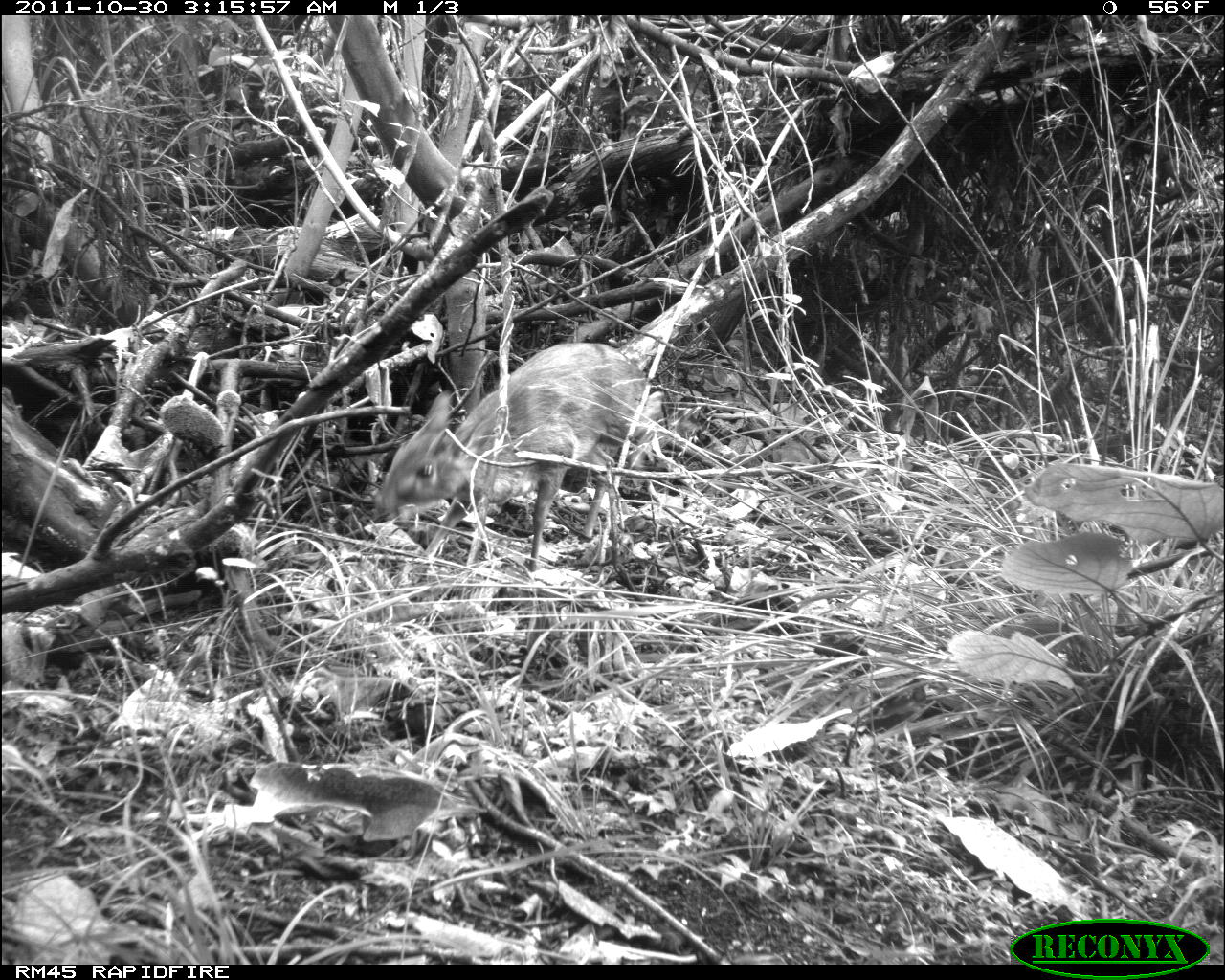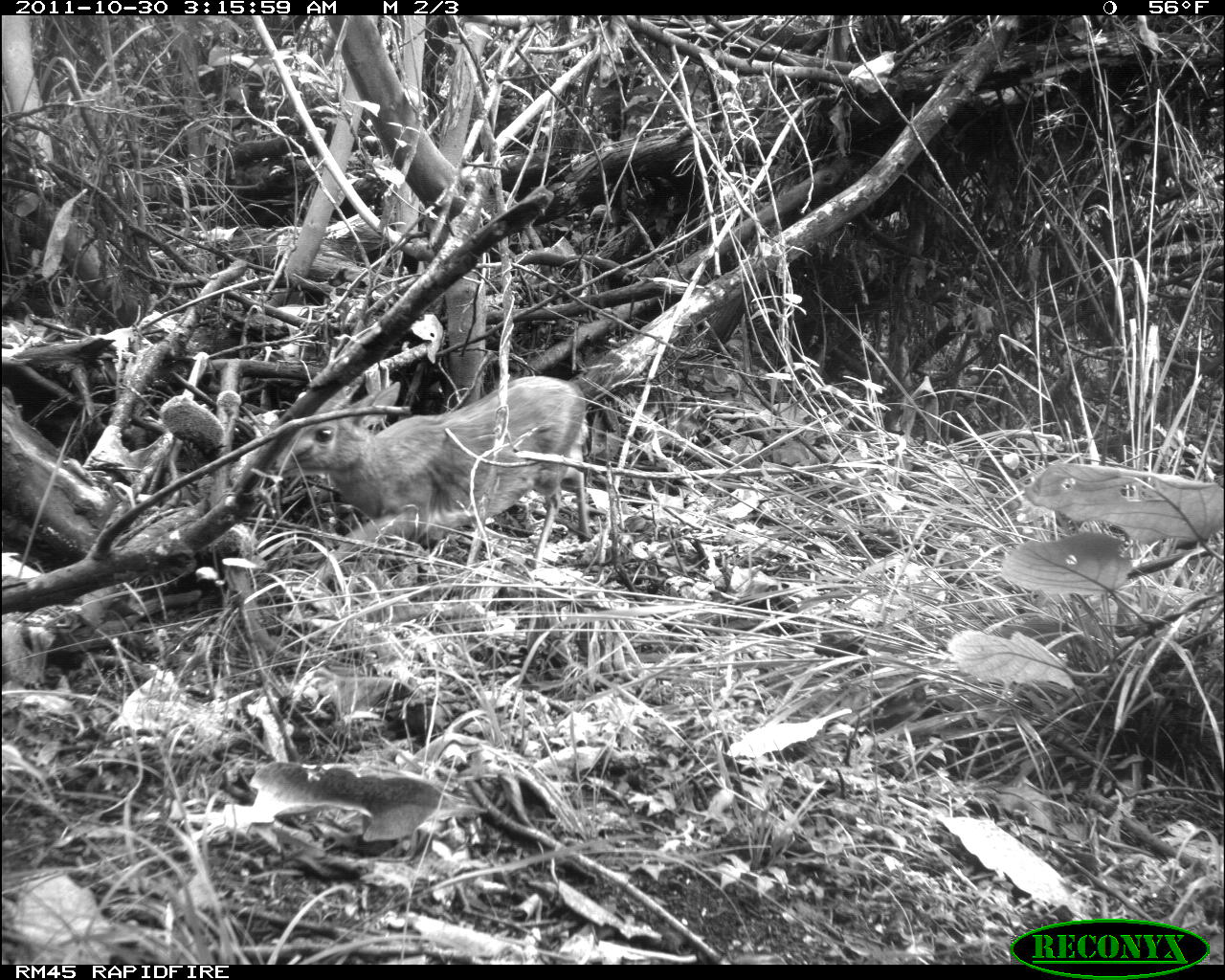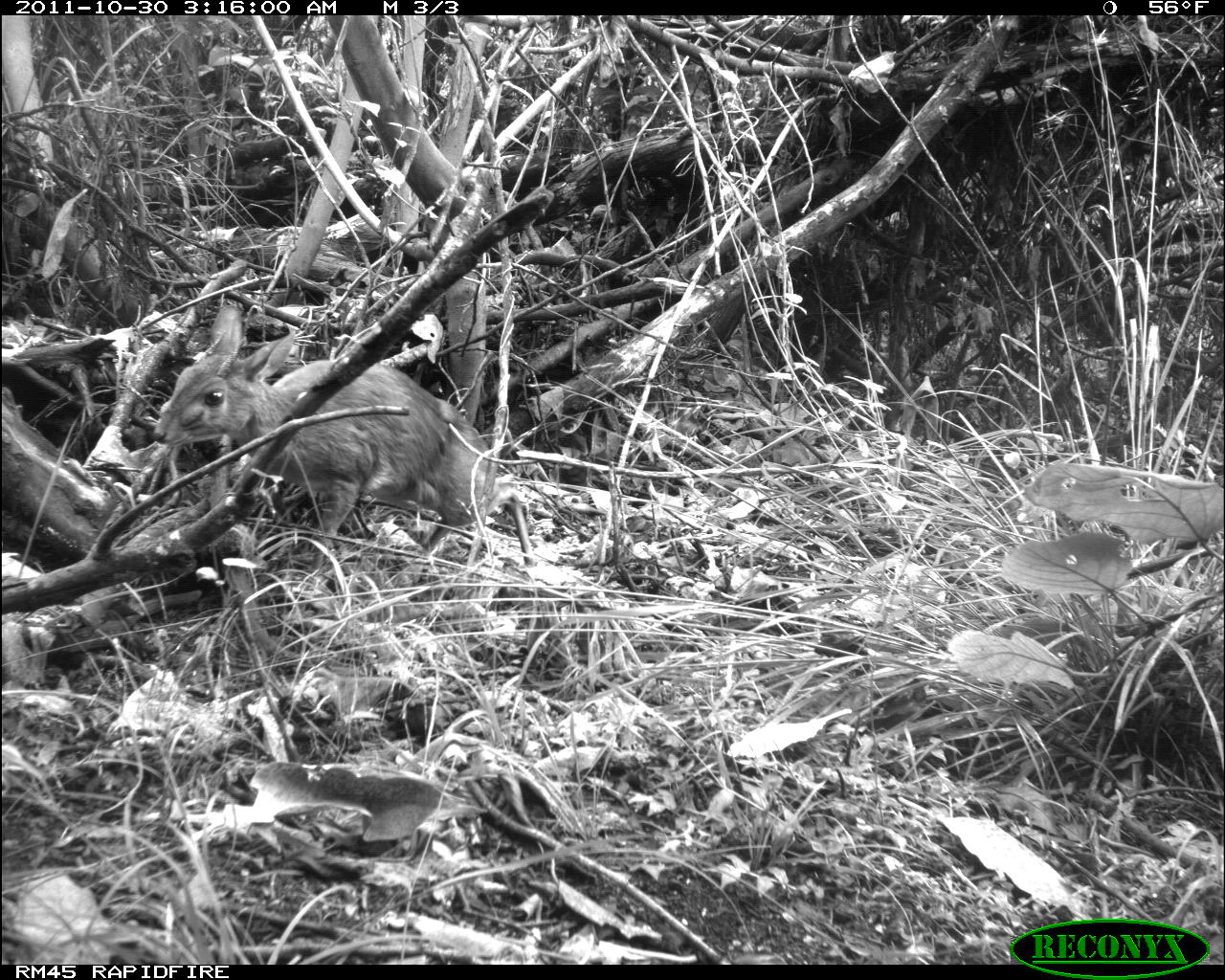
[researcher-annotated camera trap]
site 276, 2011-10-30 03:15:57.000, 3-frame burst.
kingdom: Animalia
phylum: Chordata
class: Mammalia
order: Artiodactyla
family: Bovidae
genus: Nesotragus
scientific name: Nesotragus moschatus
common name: suni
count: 1